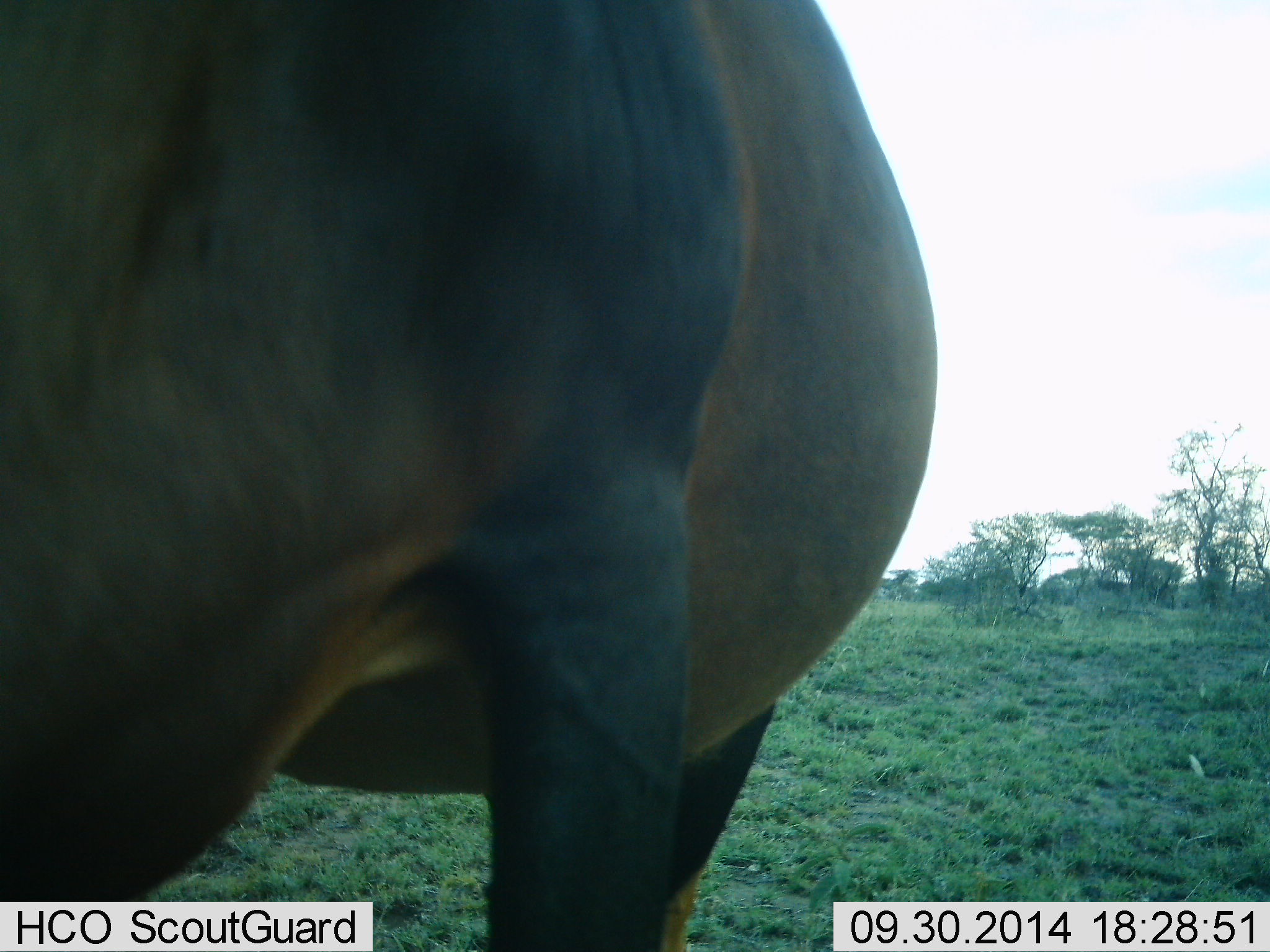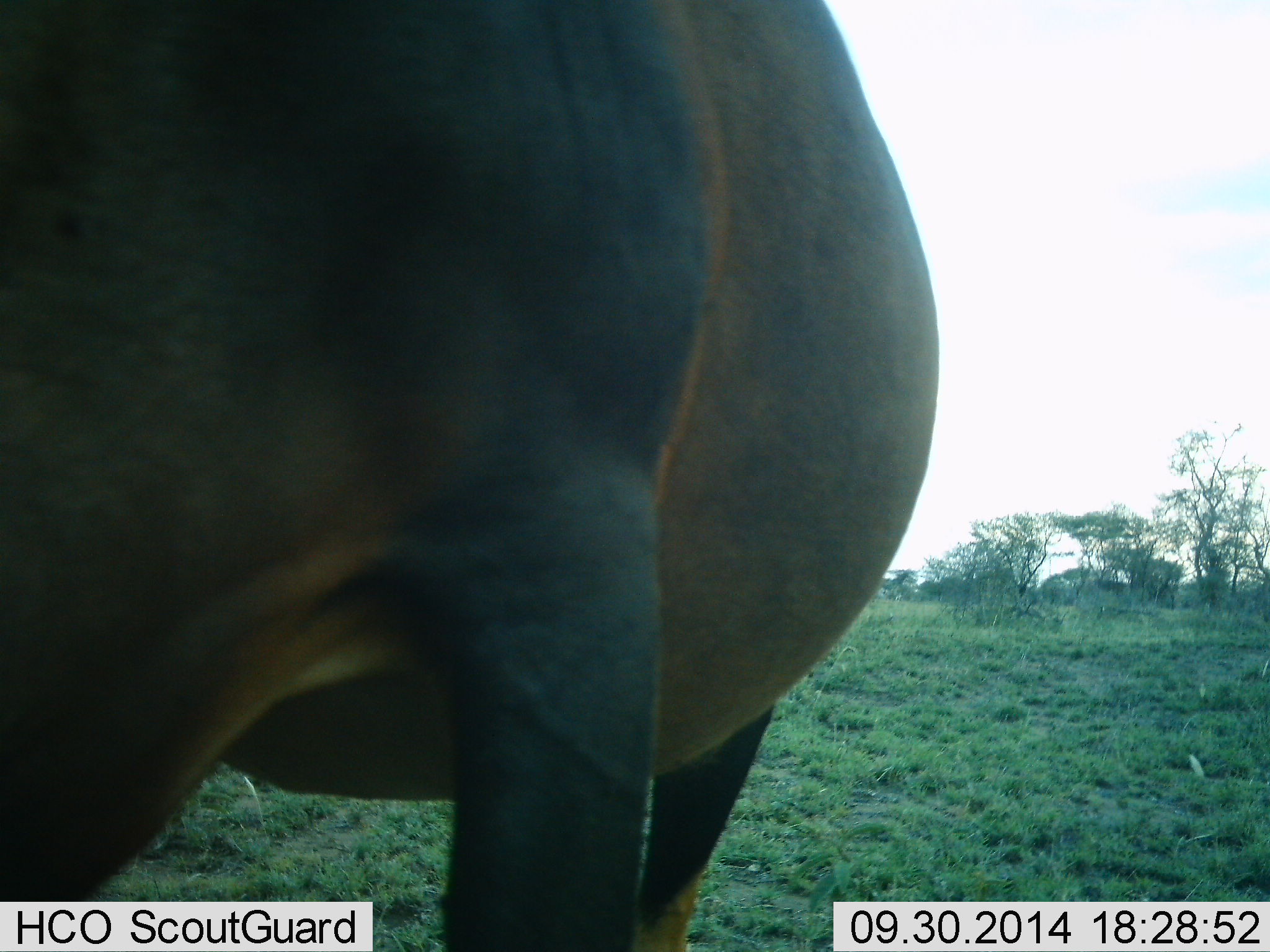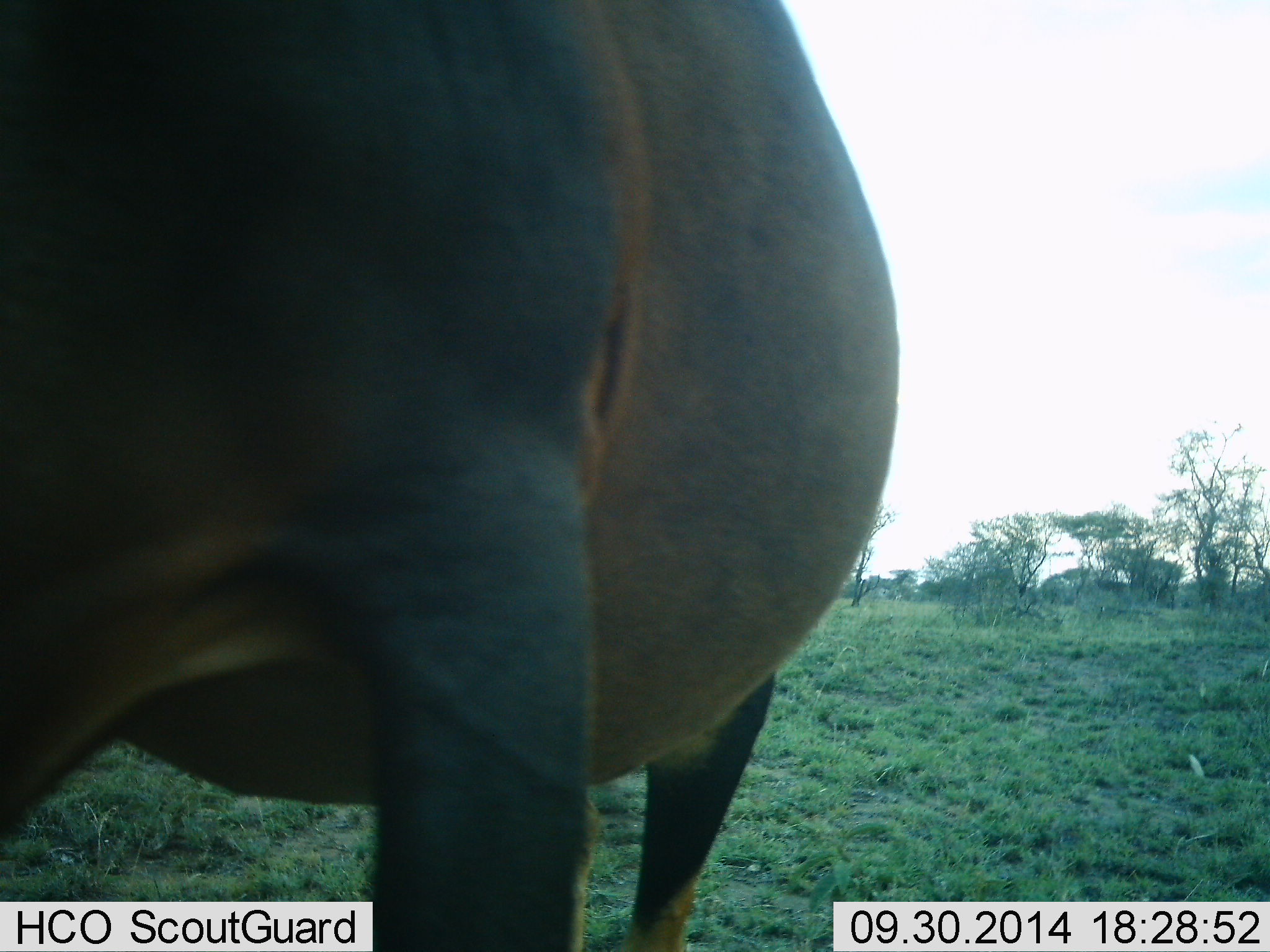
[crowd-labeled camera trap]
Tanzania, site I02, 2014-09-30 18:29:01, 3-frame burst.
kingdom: Animalia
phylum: Chordata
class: Mammalia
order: Artiodactyla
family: Bovidae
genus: Damaliscus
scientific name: Damaliscus lunatus jimela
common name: topi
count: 1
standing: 60%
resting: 0%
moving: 20%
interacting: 0%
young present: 0%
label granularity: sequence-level